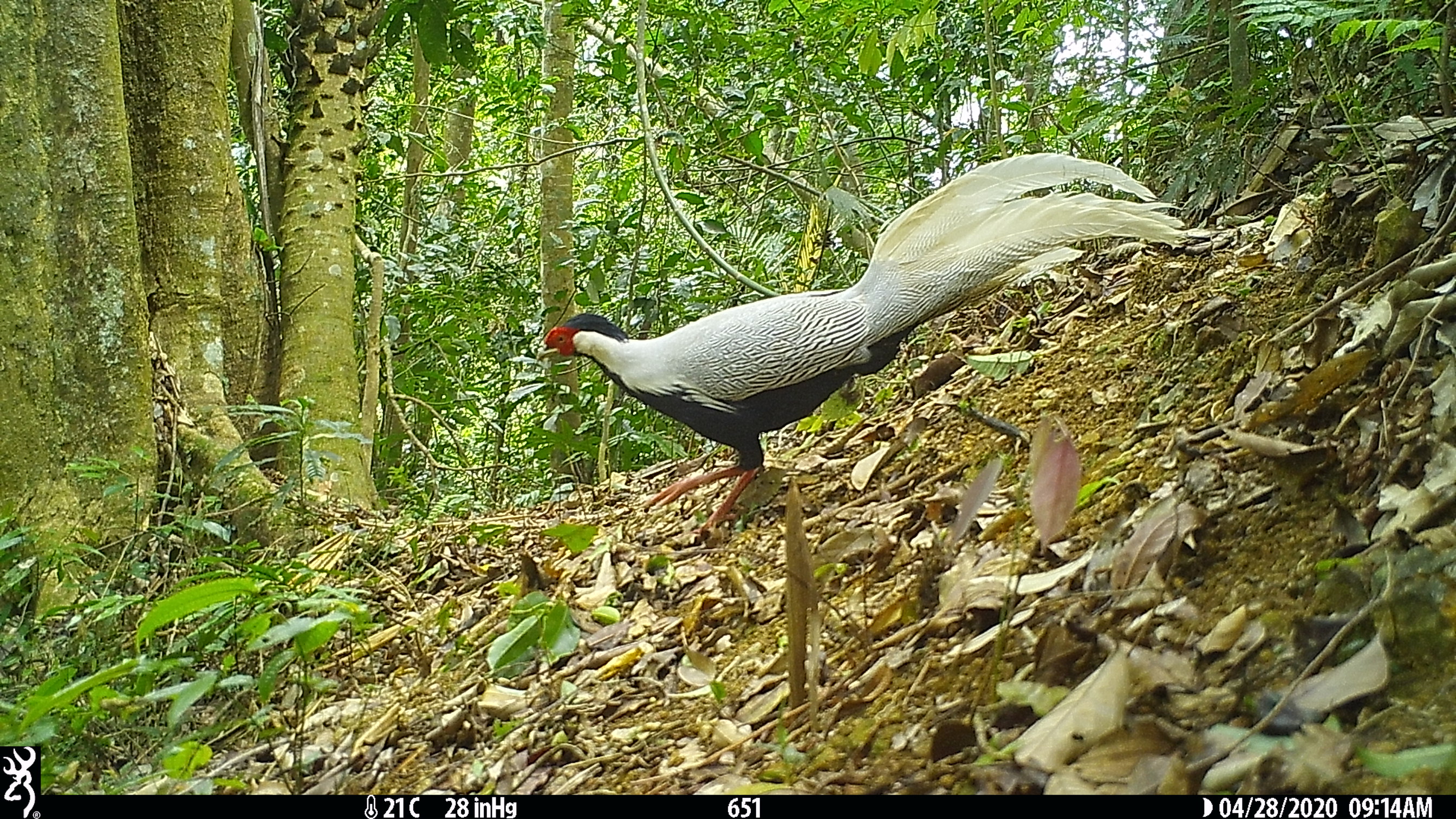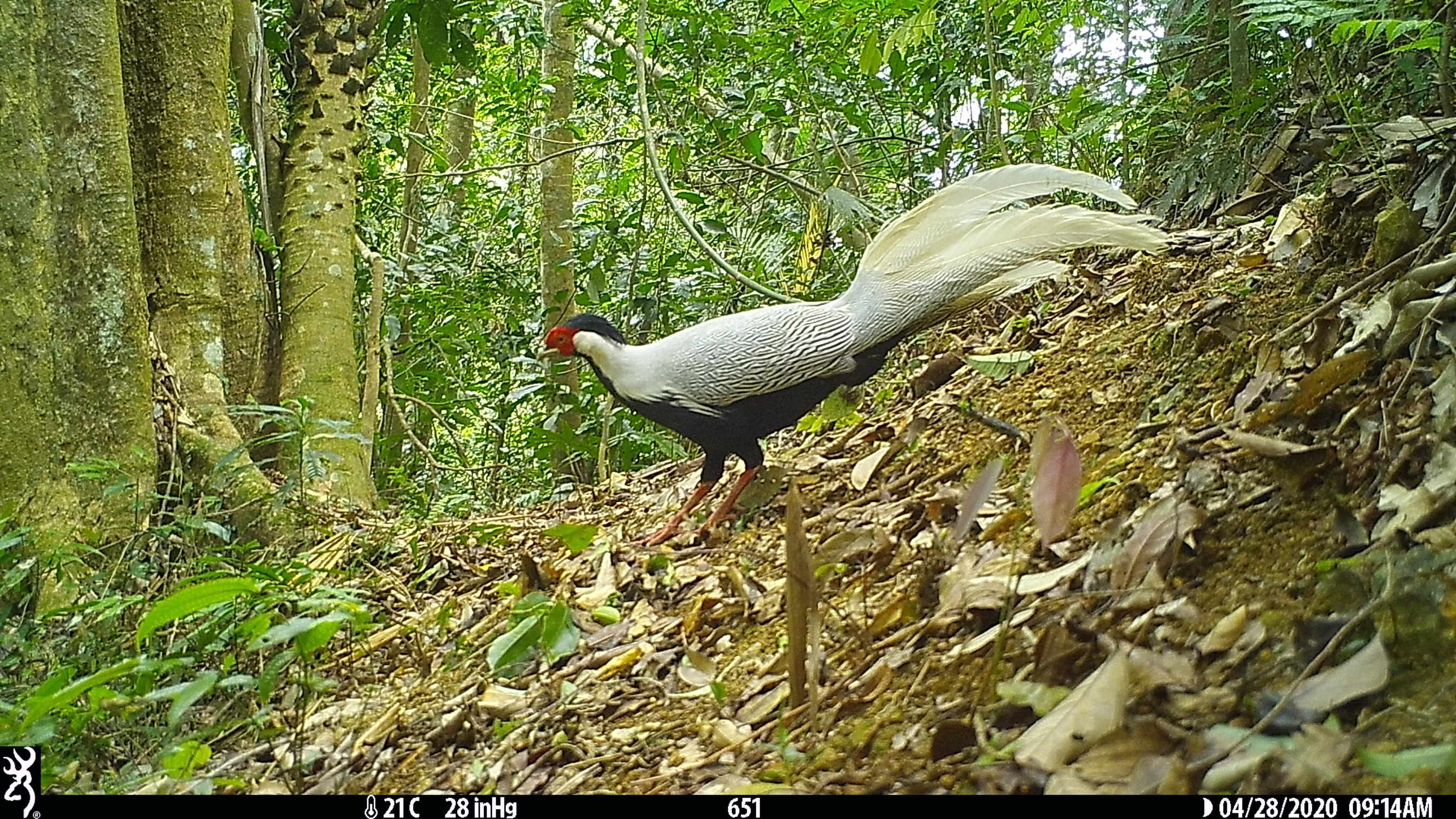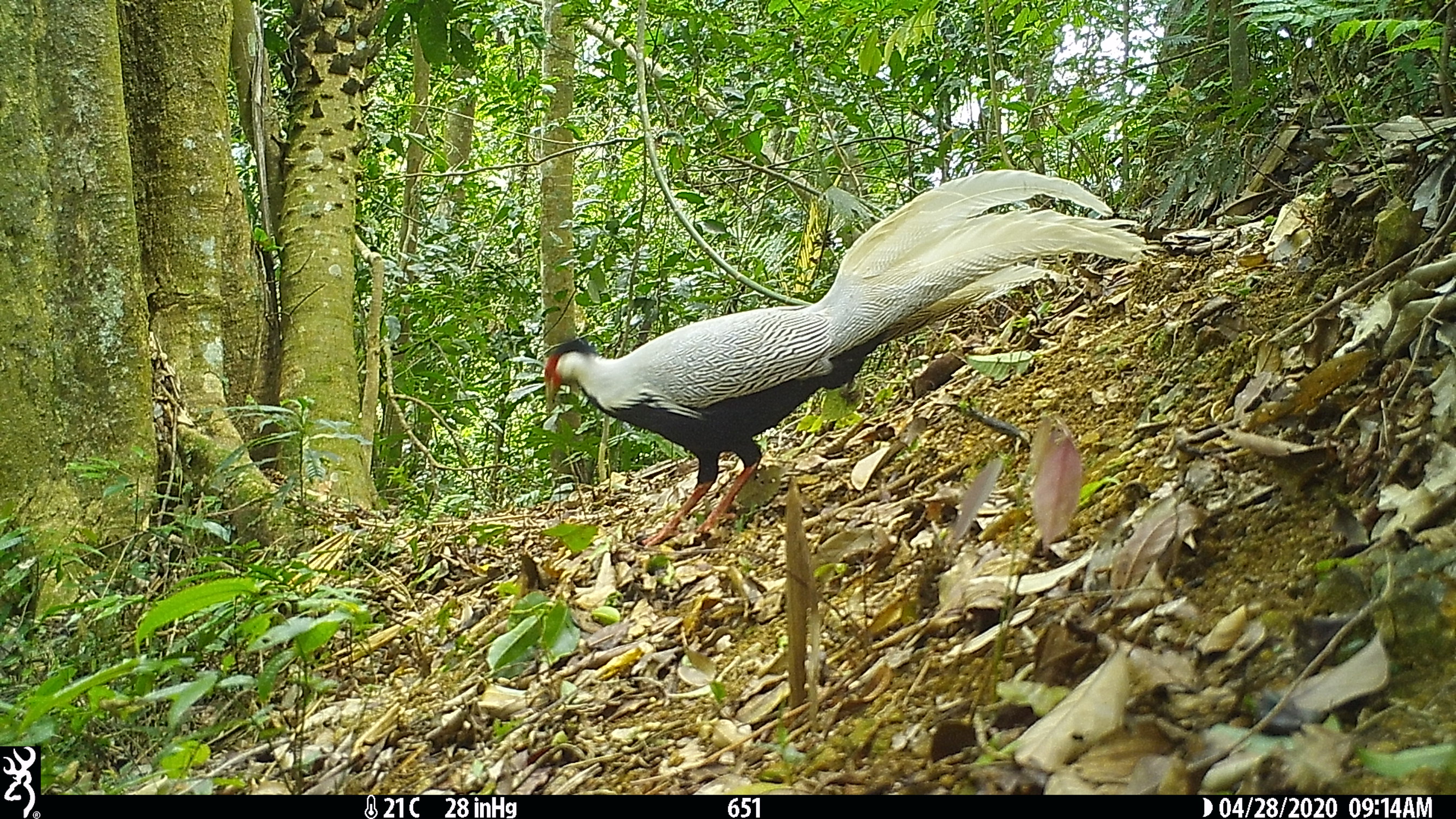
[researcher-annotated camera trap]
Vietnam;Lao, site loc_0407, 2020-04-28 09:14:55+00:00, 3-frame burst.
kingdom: Animalia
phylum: Chordata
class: Aves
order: Galliformes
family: Phasianidae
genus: Lophura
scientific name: Lophura nycthemera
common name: silver pheasant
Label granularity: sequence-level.